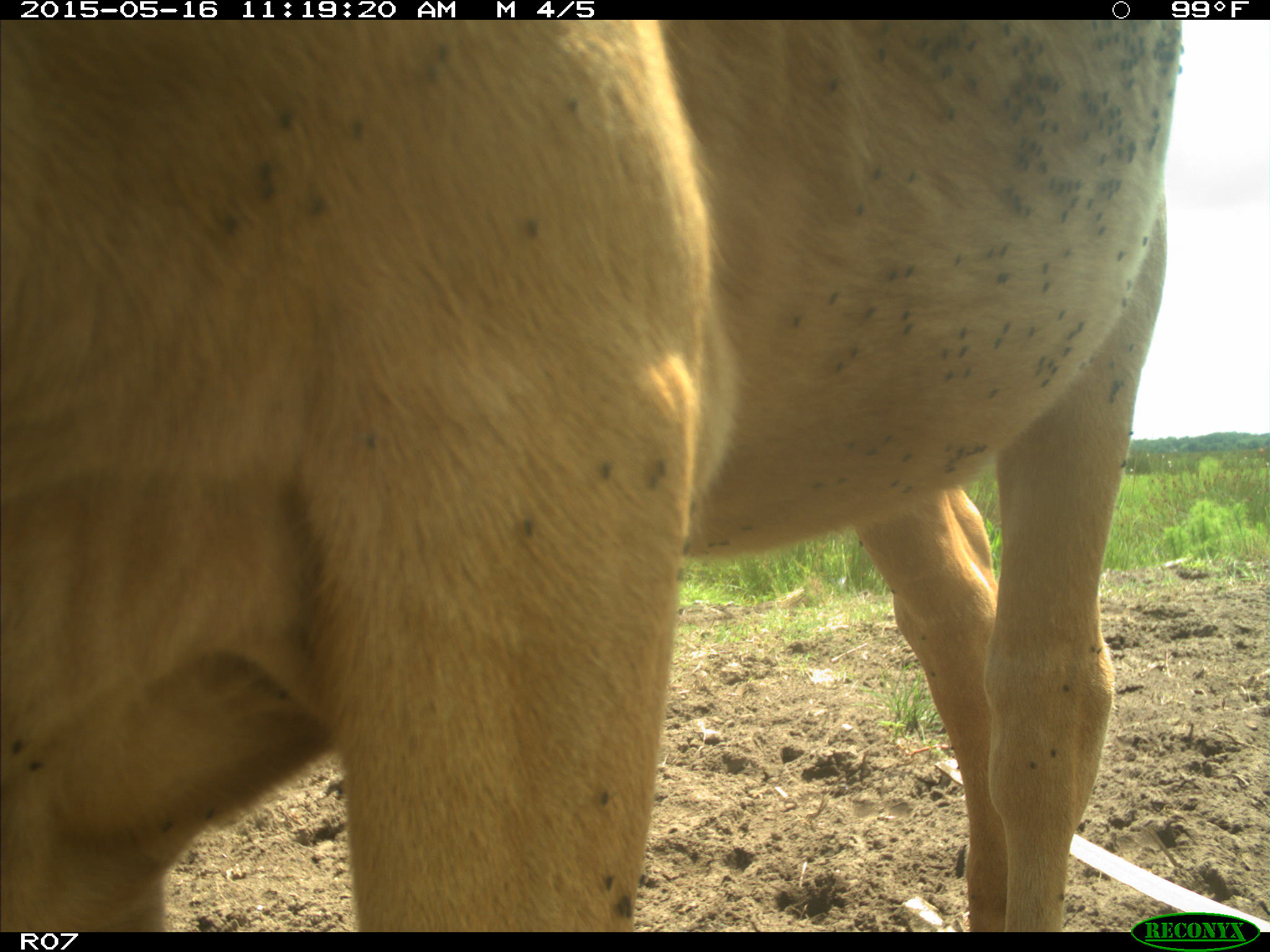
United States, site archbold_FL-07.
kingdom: Animalia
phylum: Chordata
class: Mammalia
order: Artiodactyla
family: Bovidae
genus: Bos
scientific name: Bos taurus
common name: domestic cow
Bos taurus (domestic cow).